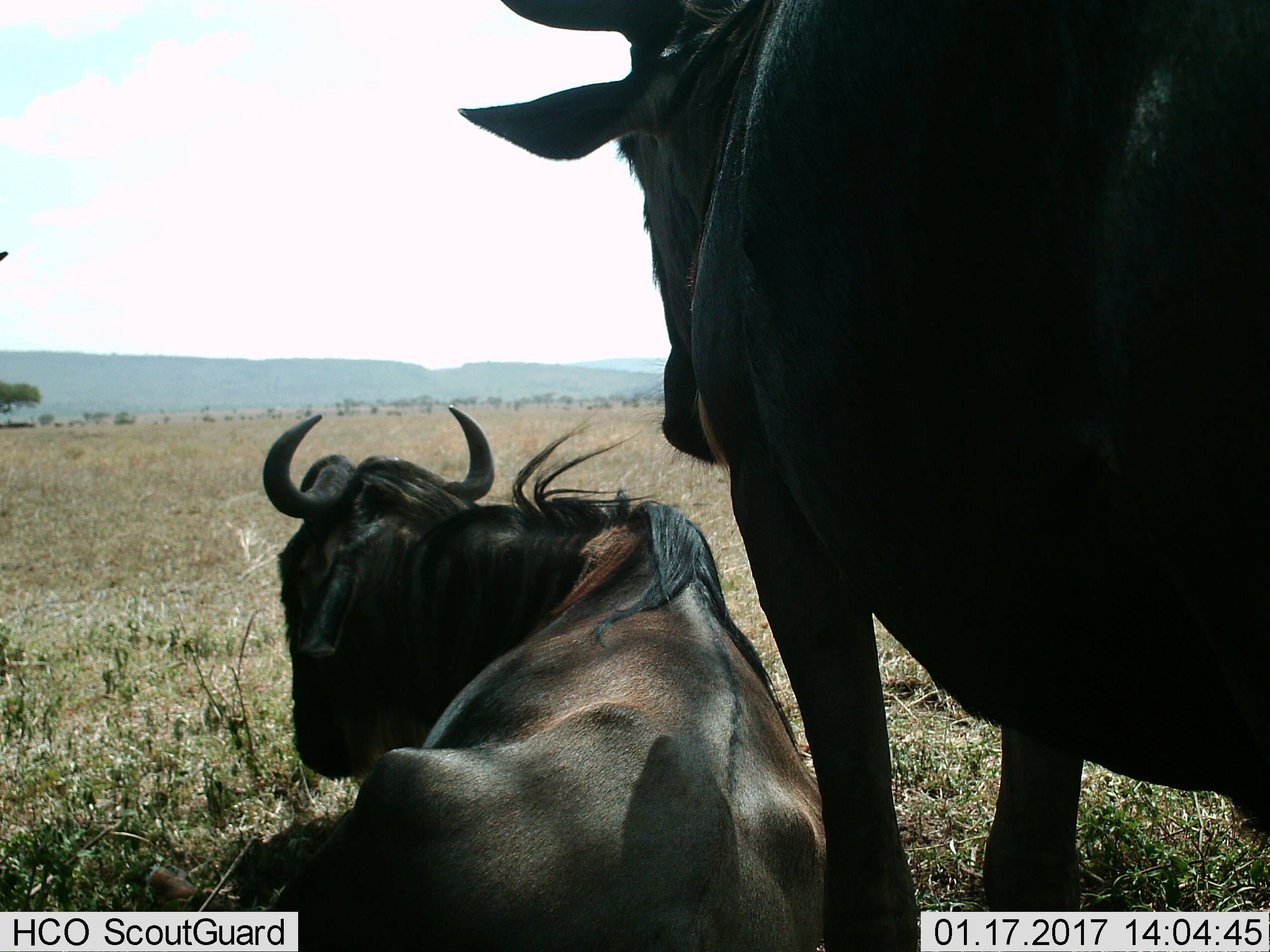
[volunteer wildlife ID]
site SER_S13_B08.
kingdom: Animalia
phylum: Chordata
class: Mammalia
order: Artiodactyla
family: Bovidae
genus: Connochaetes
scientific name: Connochaetes taurinus taurinus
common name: blue wildebeest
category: wildebeestblue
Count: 2.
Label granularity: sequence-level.